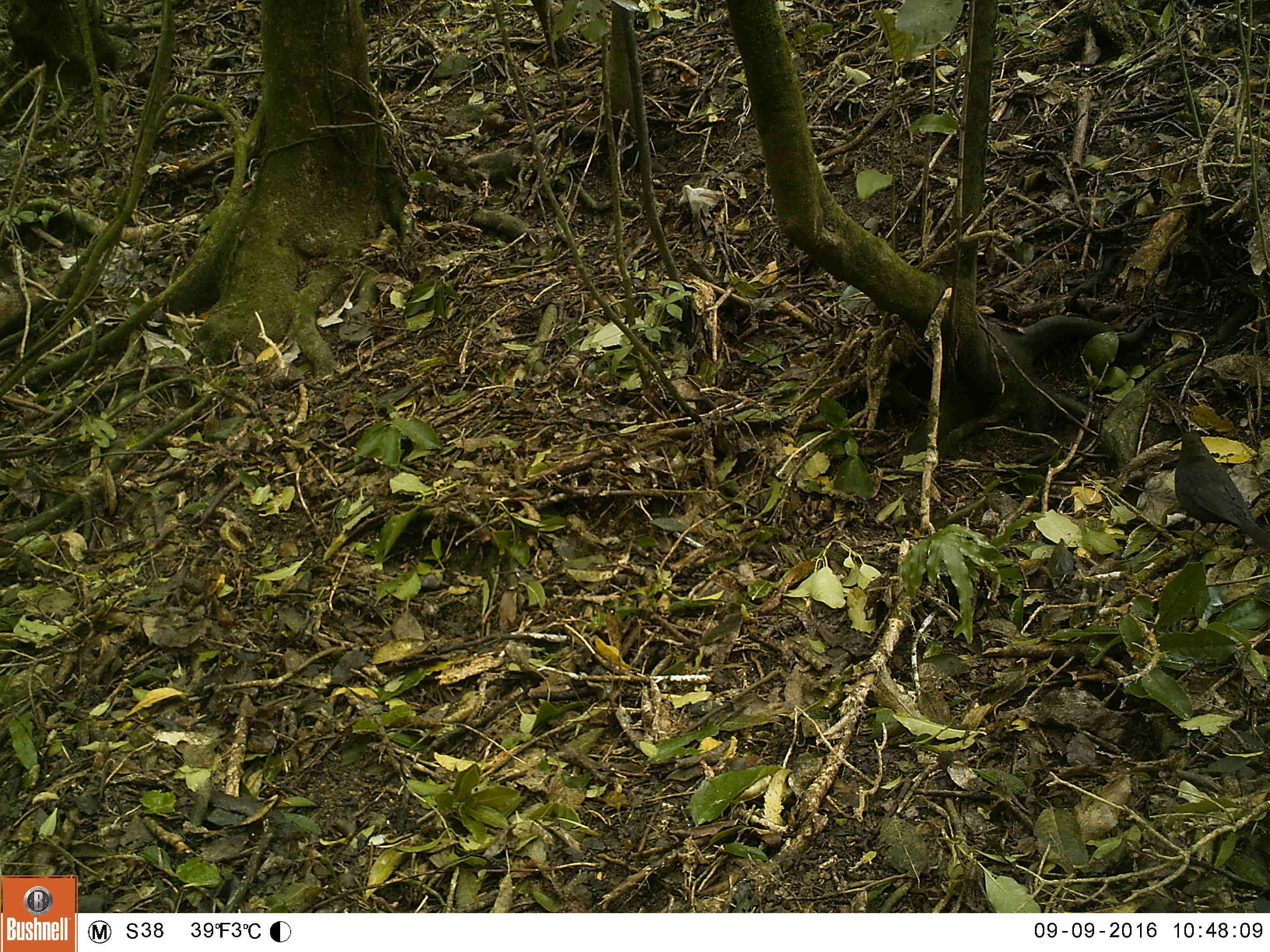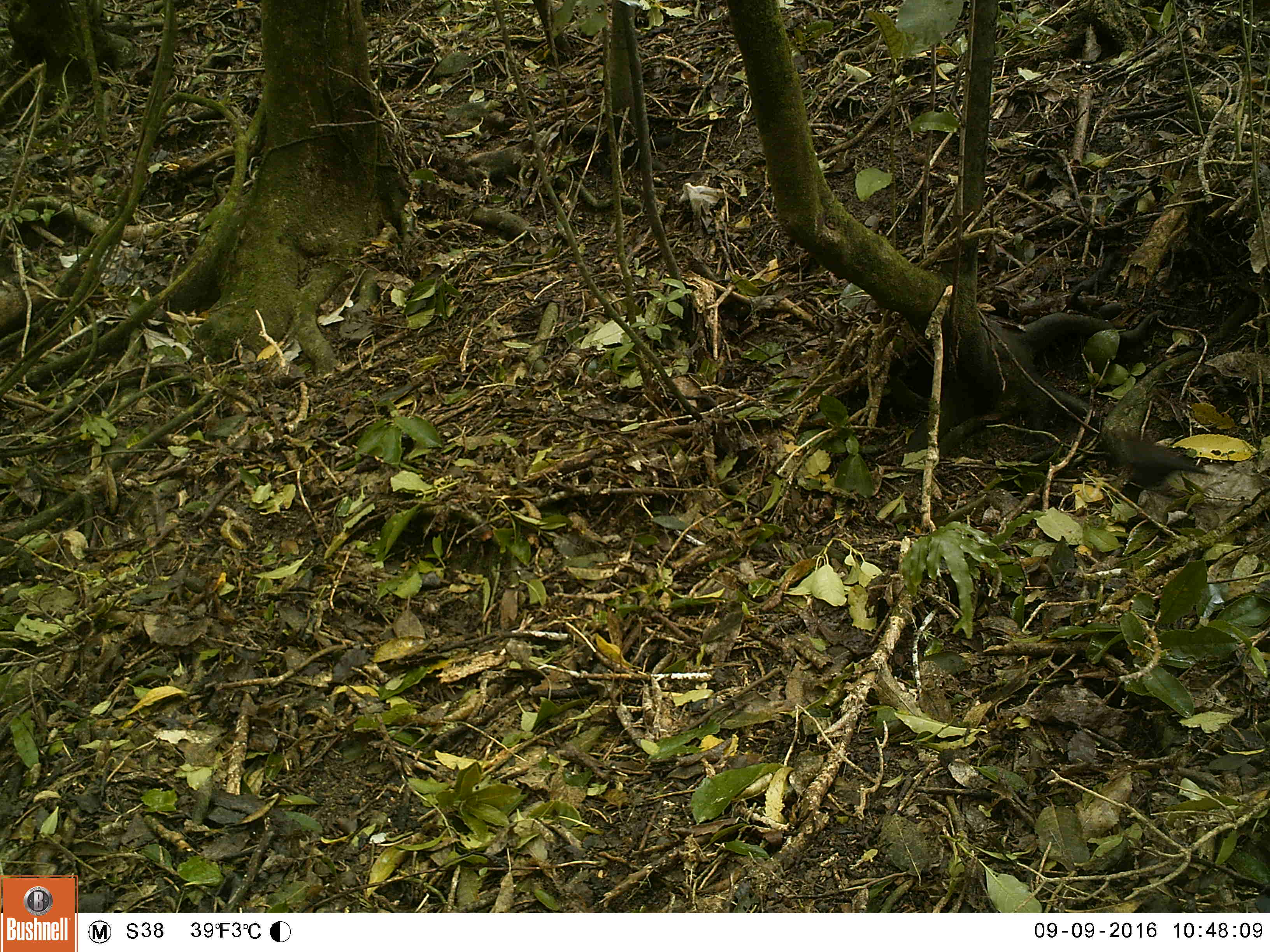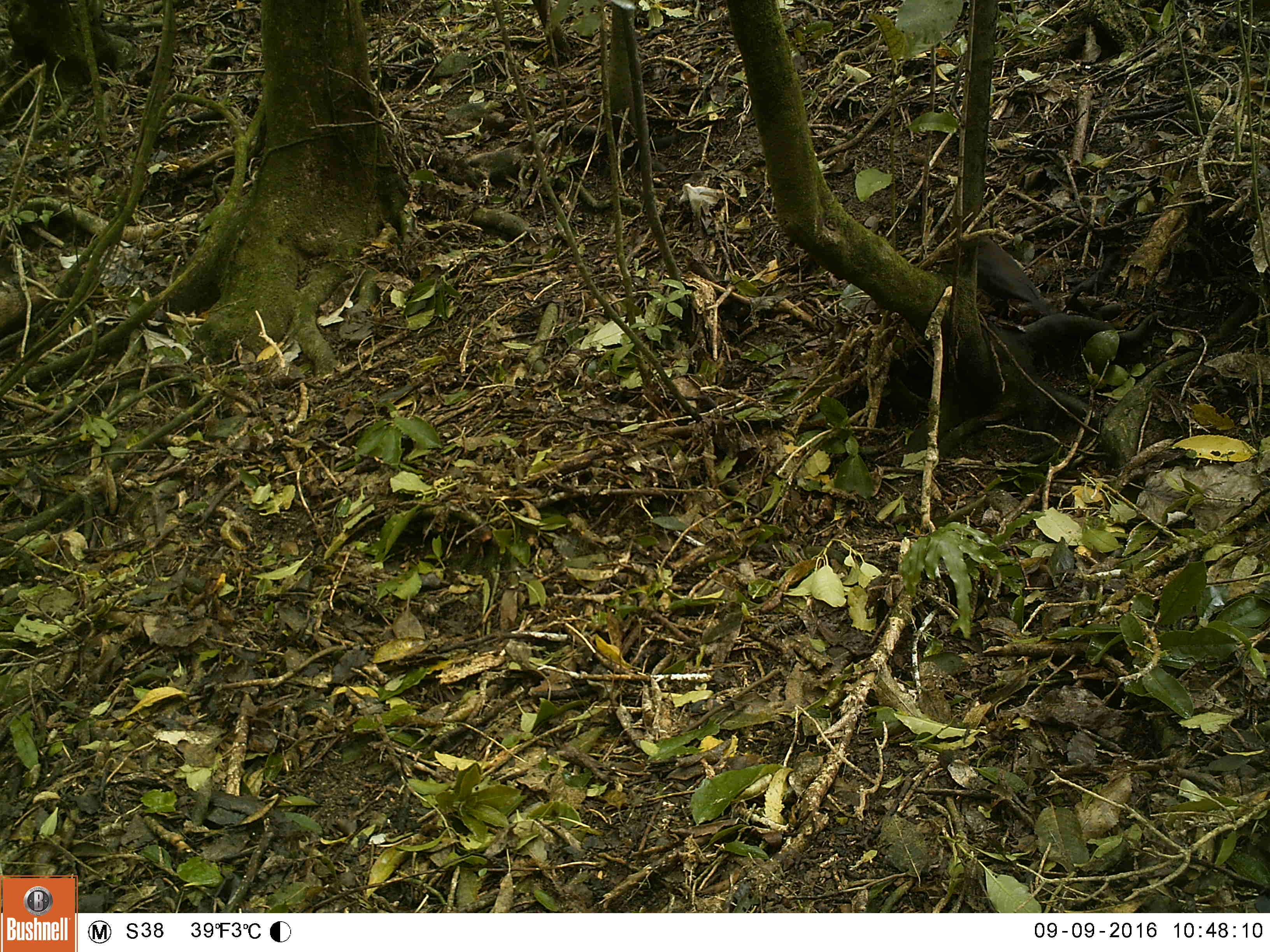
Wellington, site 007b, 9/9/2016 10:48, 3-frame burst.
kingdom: Animalia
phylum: Chordata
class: Aves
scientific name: Aves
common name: bird